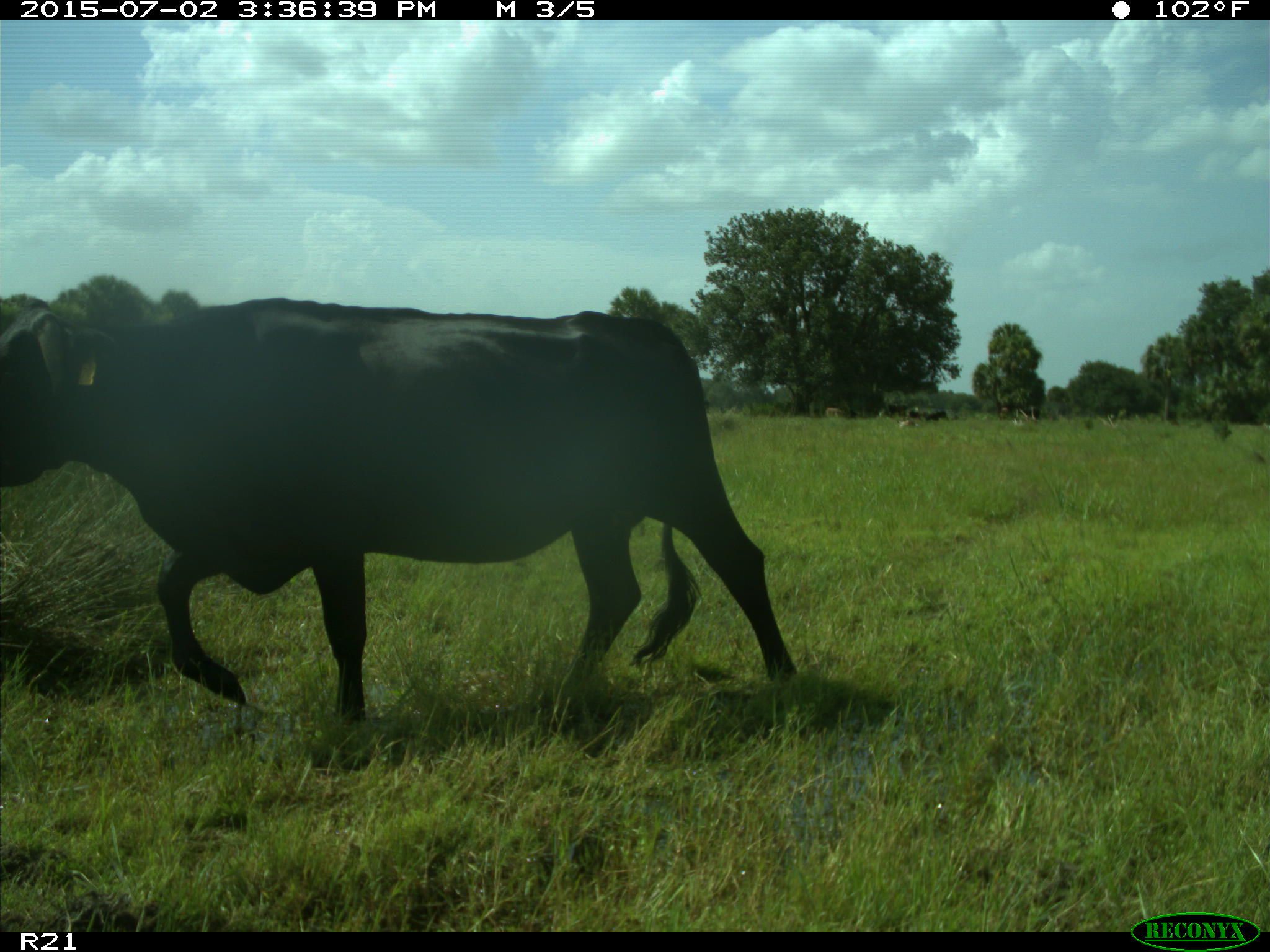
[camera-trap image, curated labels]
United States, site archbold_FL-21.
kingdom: Animalia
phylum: Chordata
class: Mammalia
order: Artiodactyla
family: Bovidae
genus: Bos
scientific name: Bos taurus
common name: domestic cow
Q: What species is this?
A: Bos taurus (domestic cow).